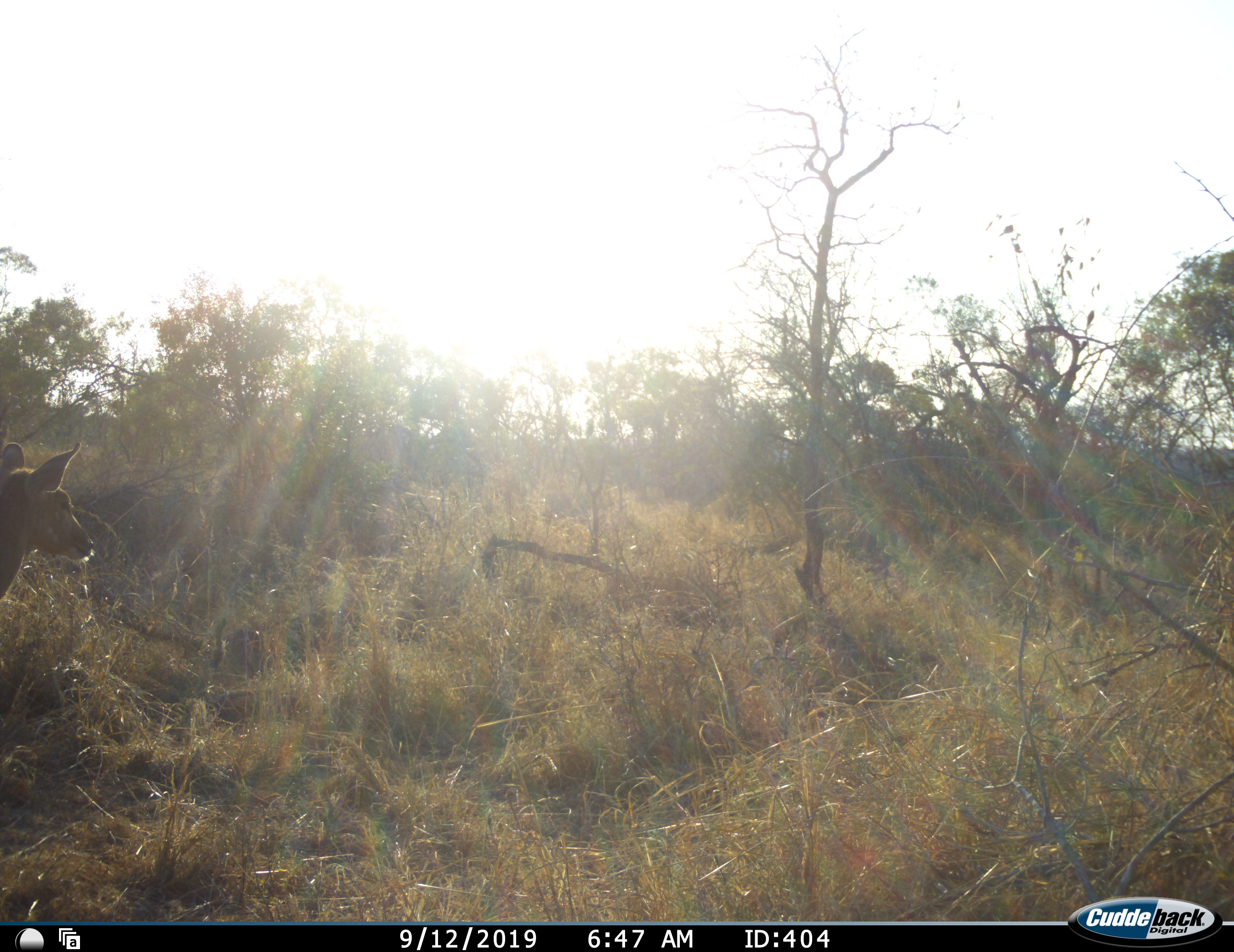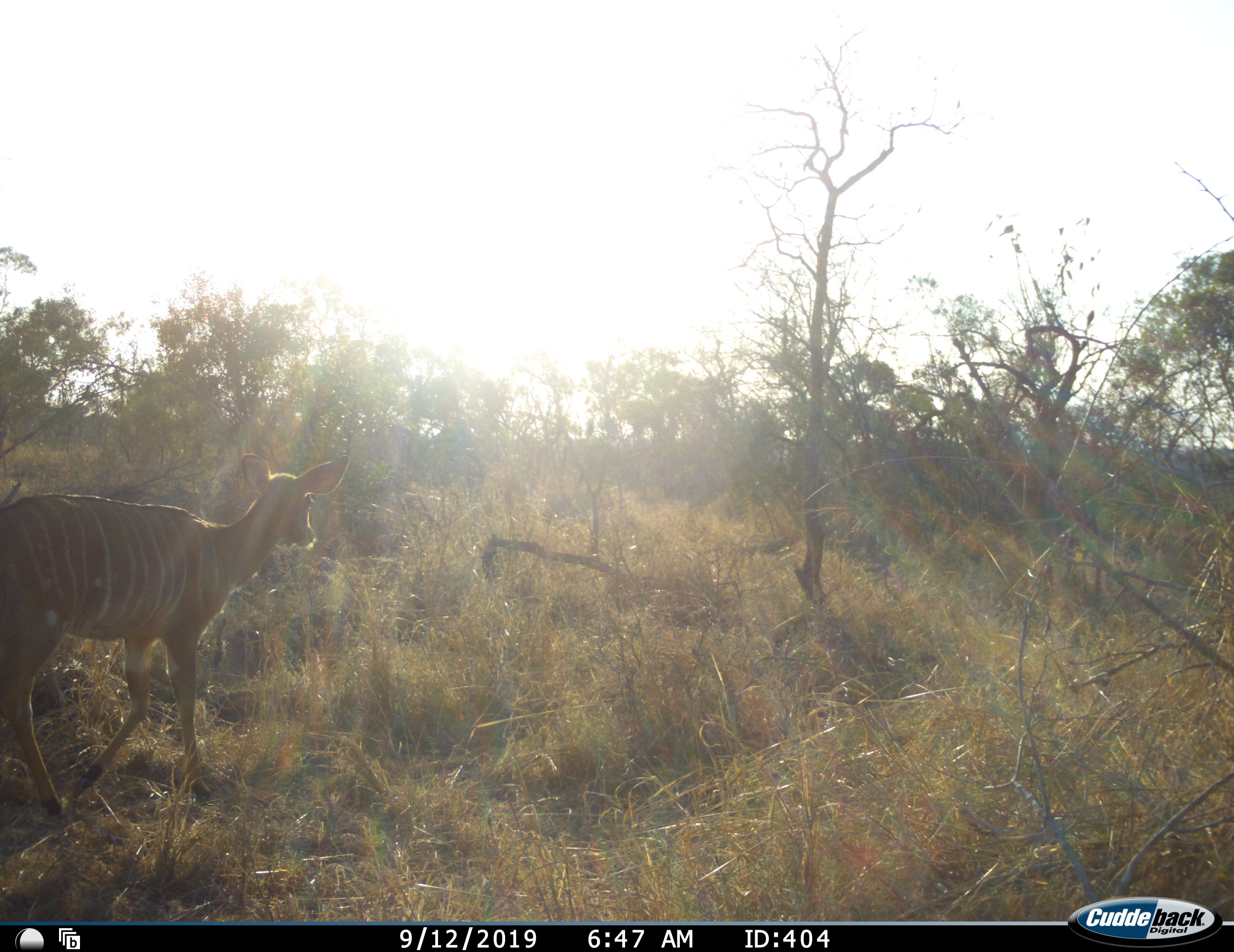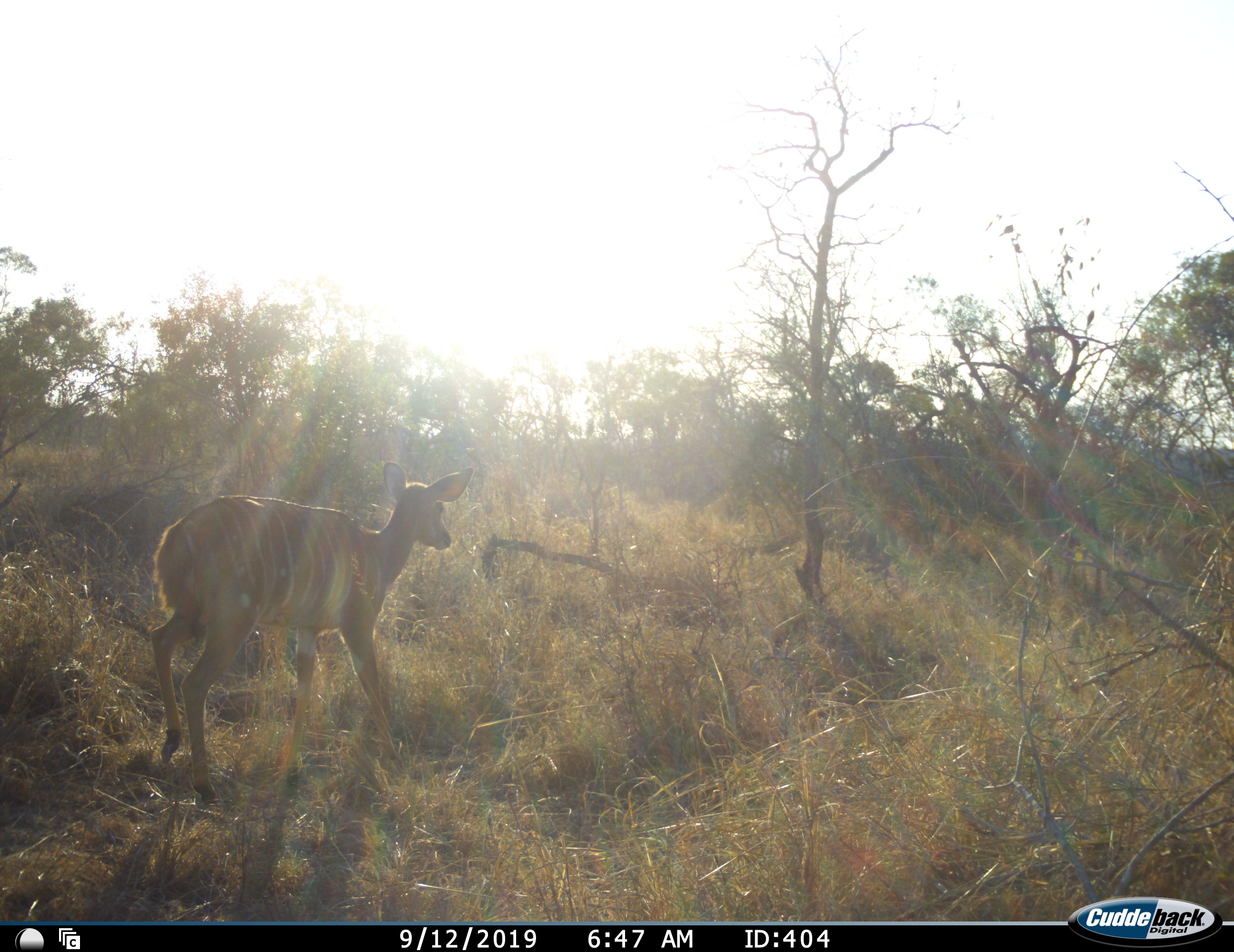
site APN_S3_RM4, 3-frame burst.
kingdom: Animalia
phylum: Chordata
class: Mammalia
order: Artiodactyla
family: Bovidae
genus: Tragelaphus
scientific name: Tragelaphus angasii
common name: nyala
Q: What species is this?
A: Nyala (Tragelaphus angasii).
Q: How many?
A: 1.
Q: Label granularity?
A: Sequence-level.